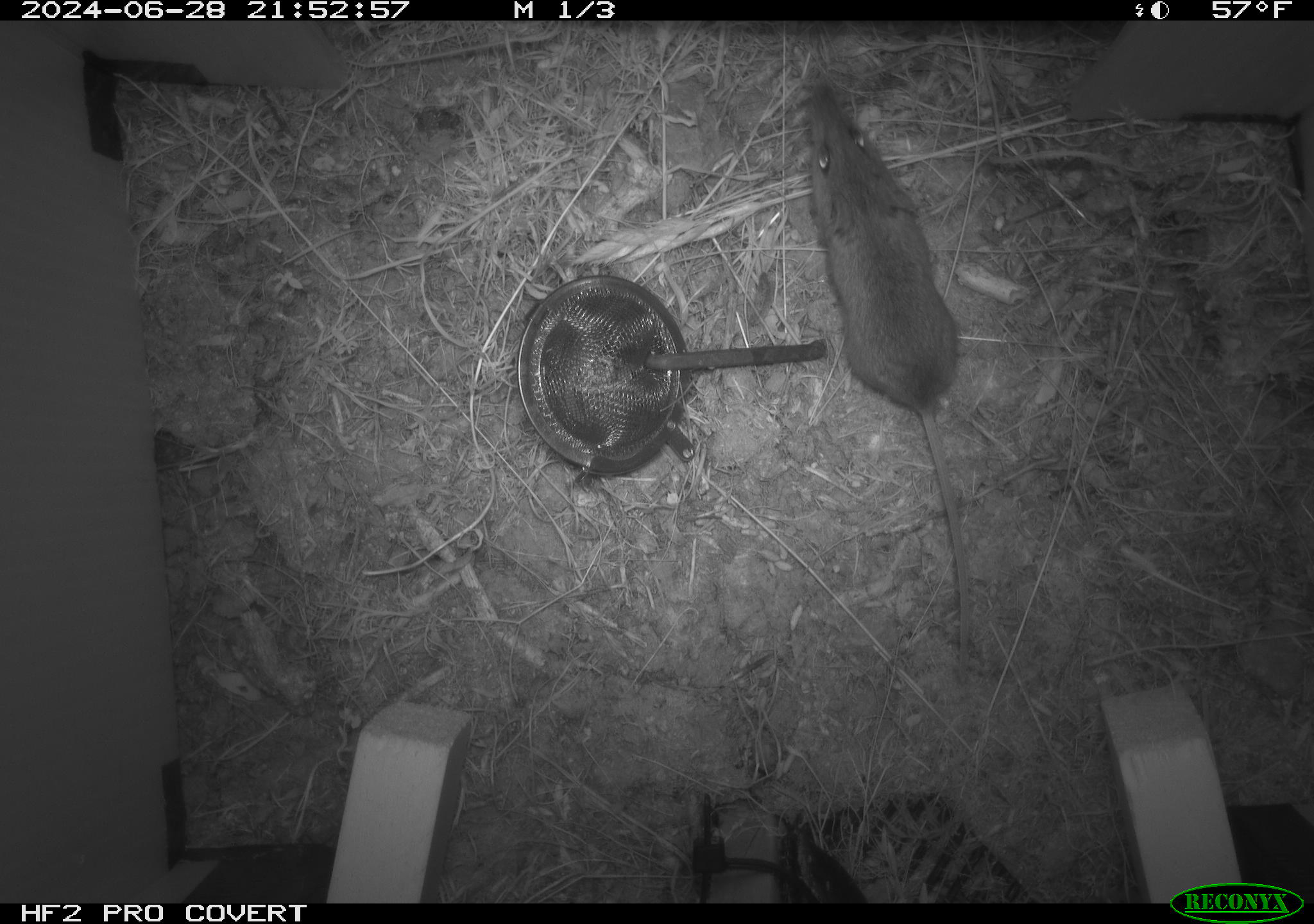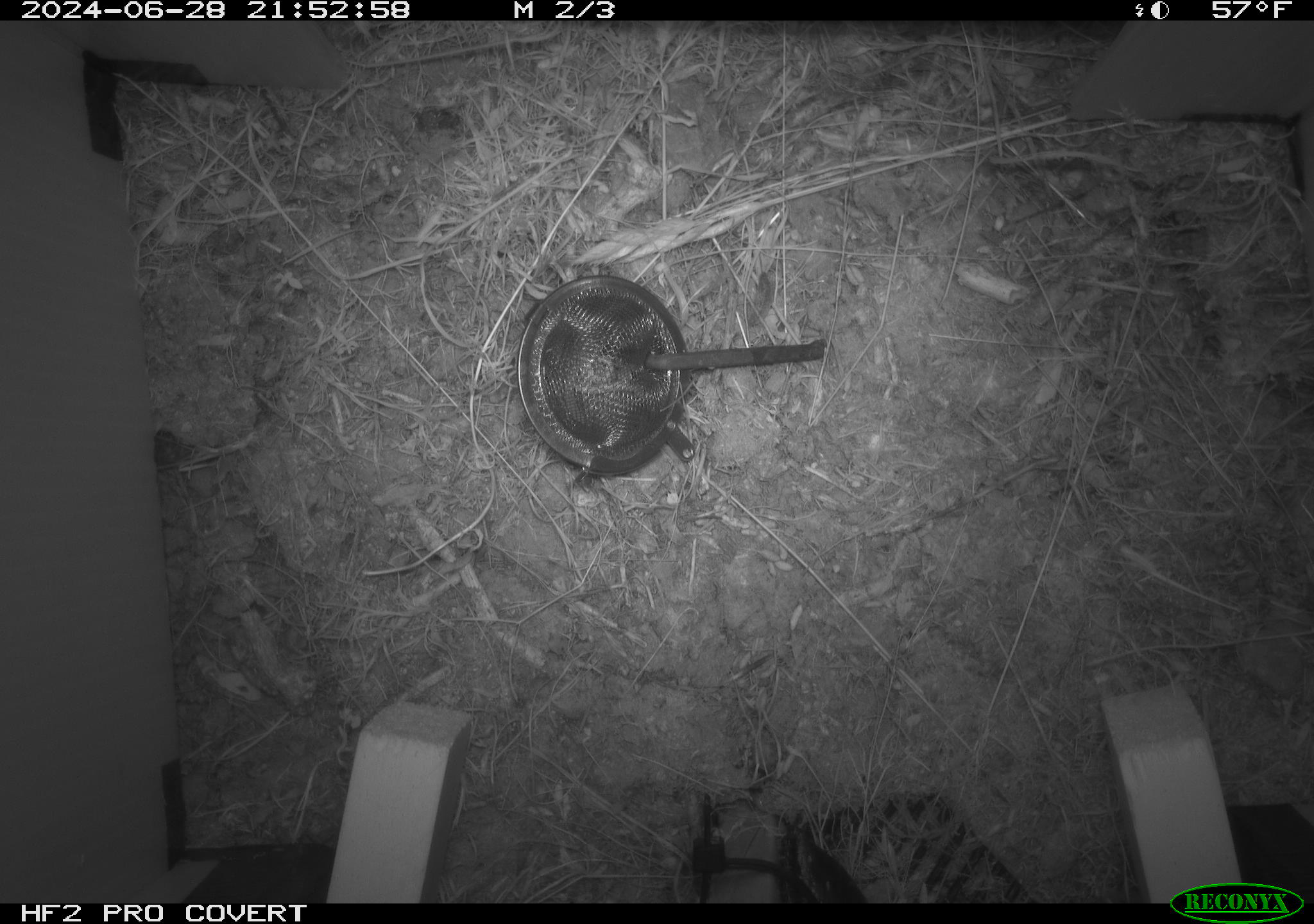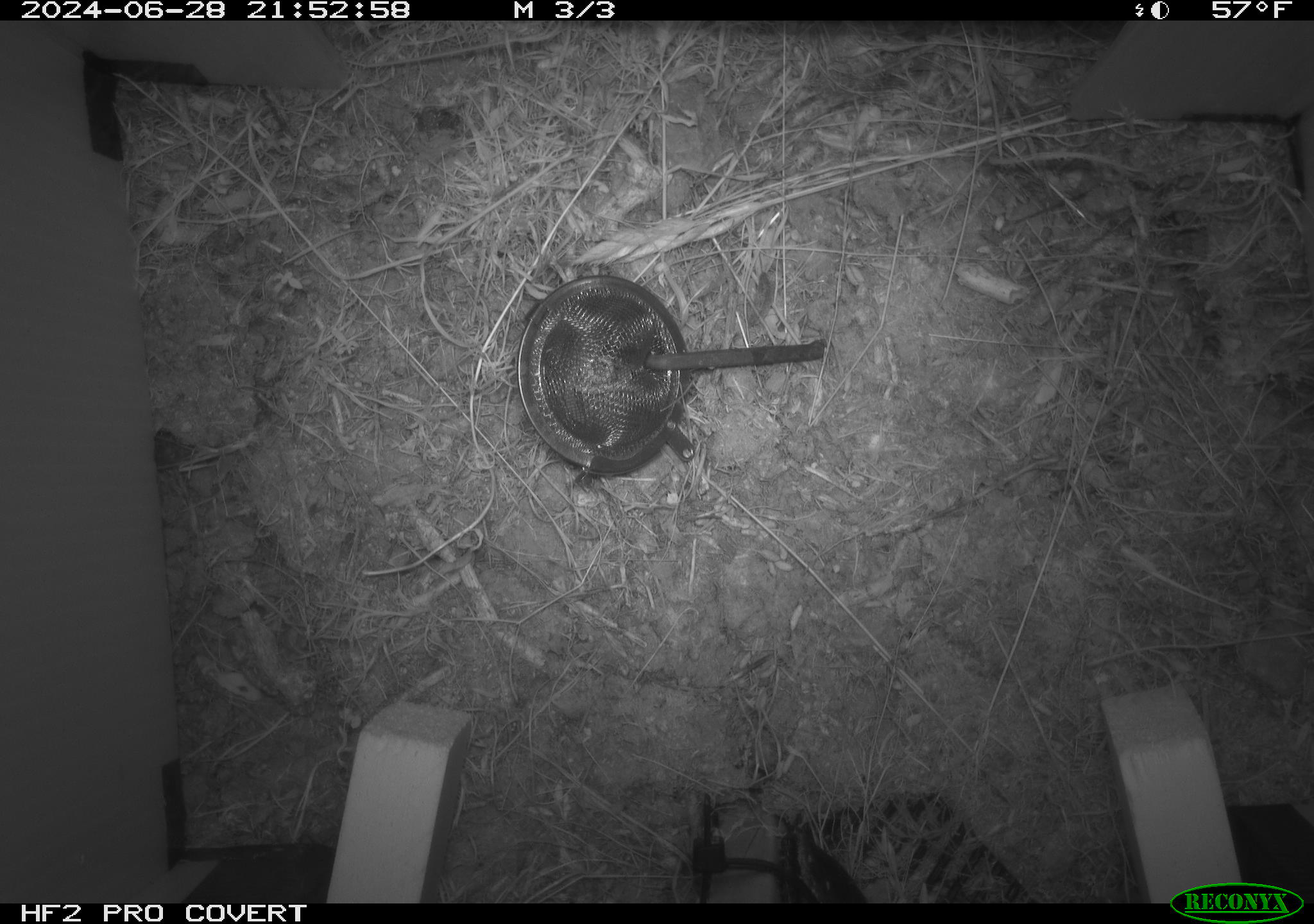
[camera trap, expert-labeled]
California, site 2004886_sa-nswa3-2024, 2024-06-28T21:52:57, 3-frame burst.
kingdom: Animalia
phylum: Chordata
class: Mammalia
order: Rodentia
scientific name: Rodentia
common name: rodent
Rodent (Rodentia).